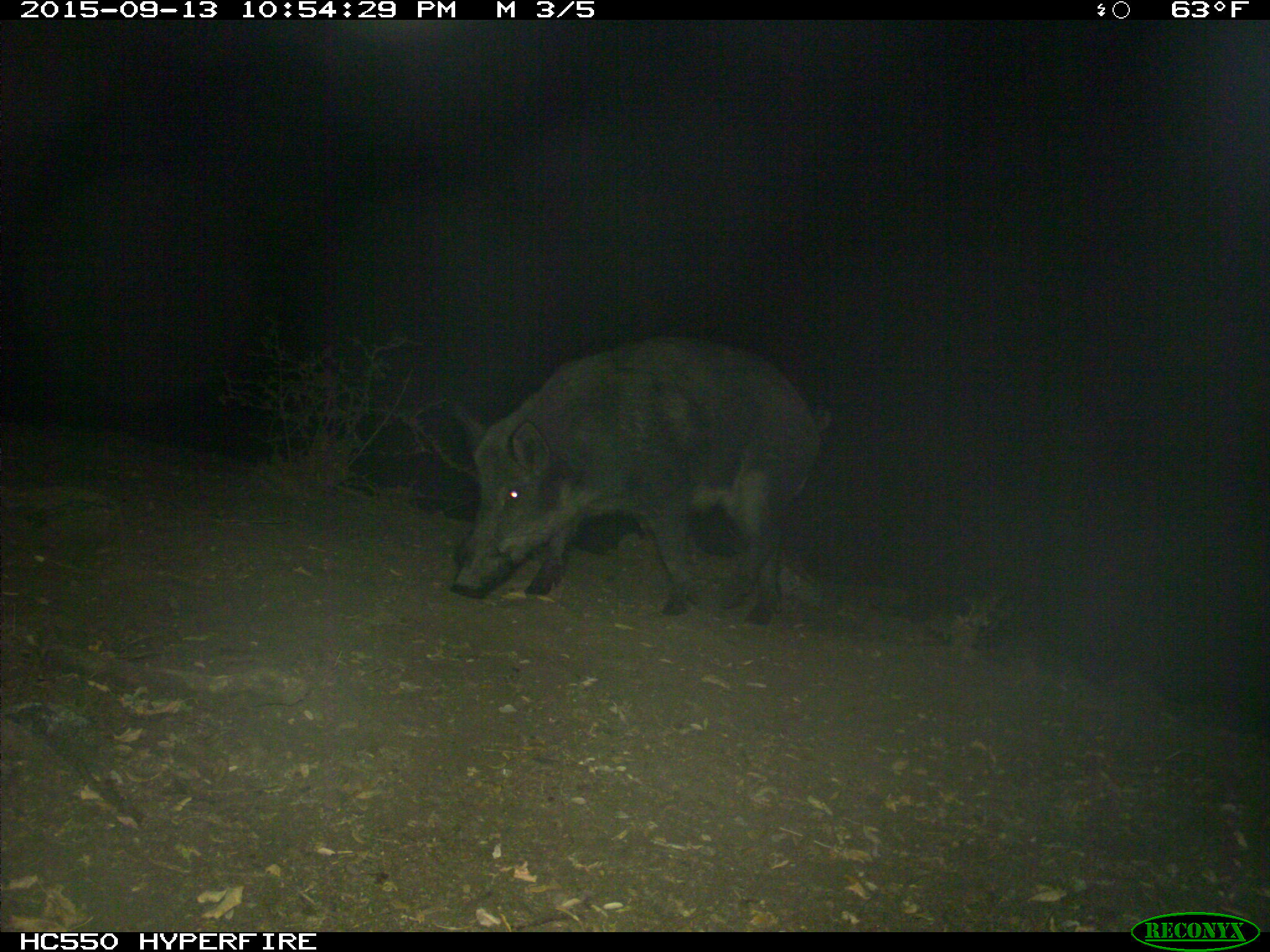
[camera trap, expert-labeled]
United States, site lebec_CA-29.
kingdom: Animalia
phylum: Chordata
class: Mammalia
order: Artiodactyla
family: Suidae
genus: Sus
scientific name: Sus scrofa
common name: wild boar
Sus scrofa (wild boar).